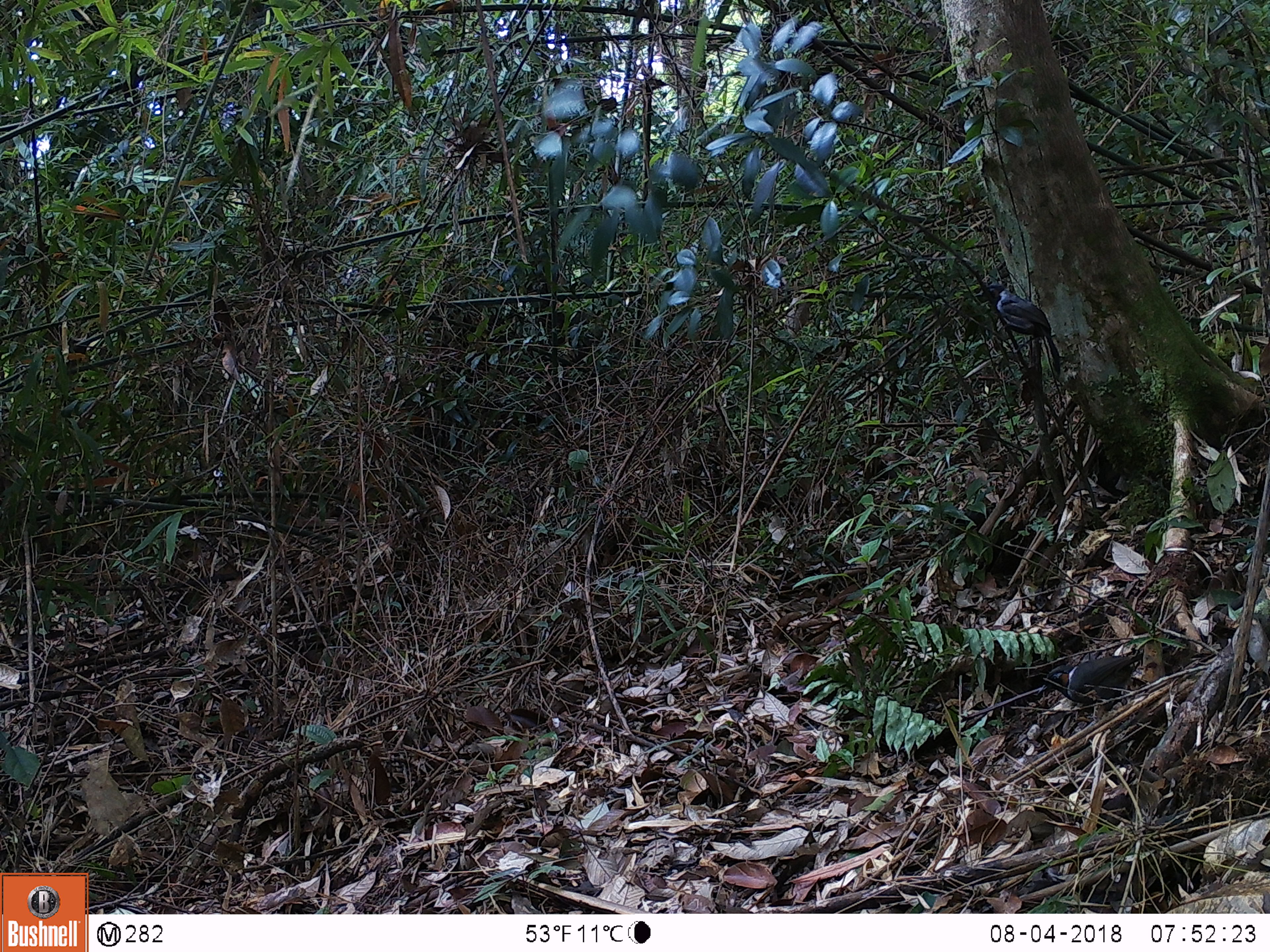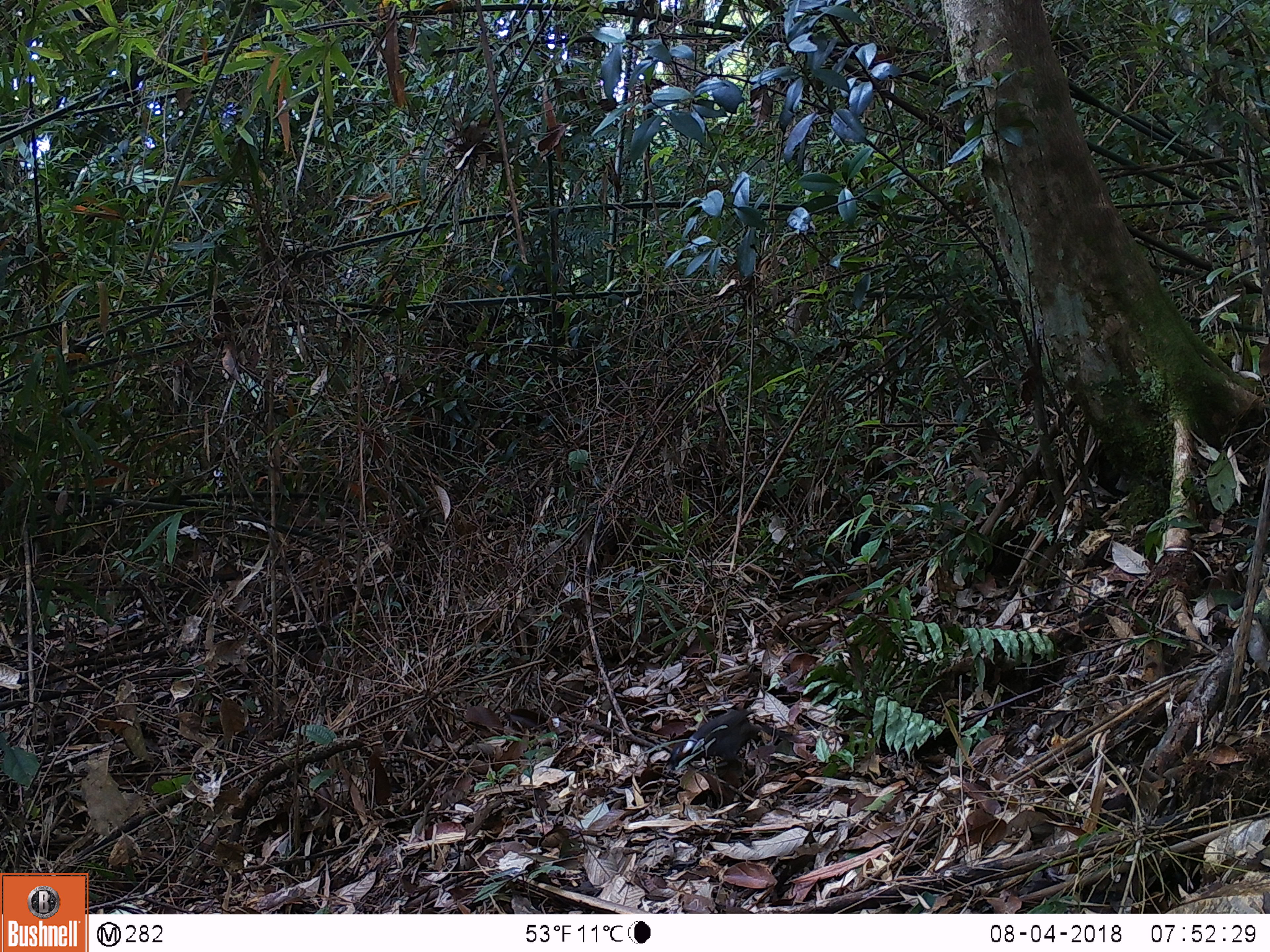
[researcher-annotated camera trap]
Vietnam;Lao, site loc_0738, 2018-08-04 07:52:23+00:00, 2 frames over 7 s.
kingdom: Animalia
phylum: Chordata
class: Aves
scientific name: Aves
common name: bird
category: unidentified bird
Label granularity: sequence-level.